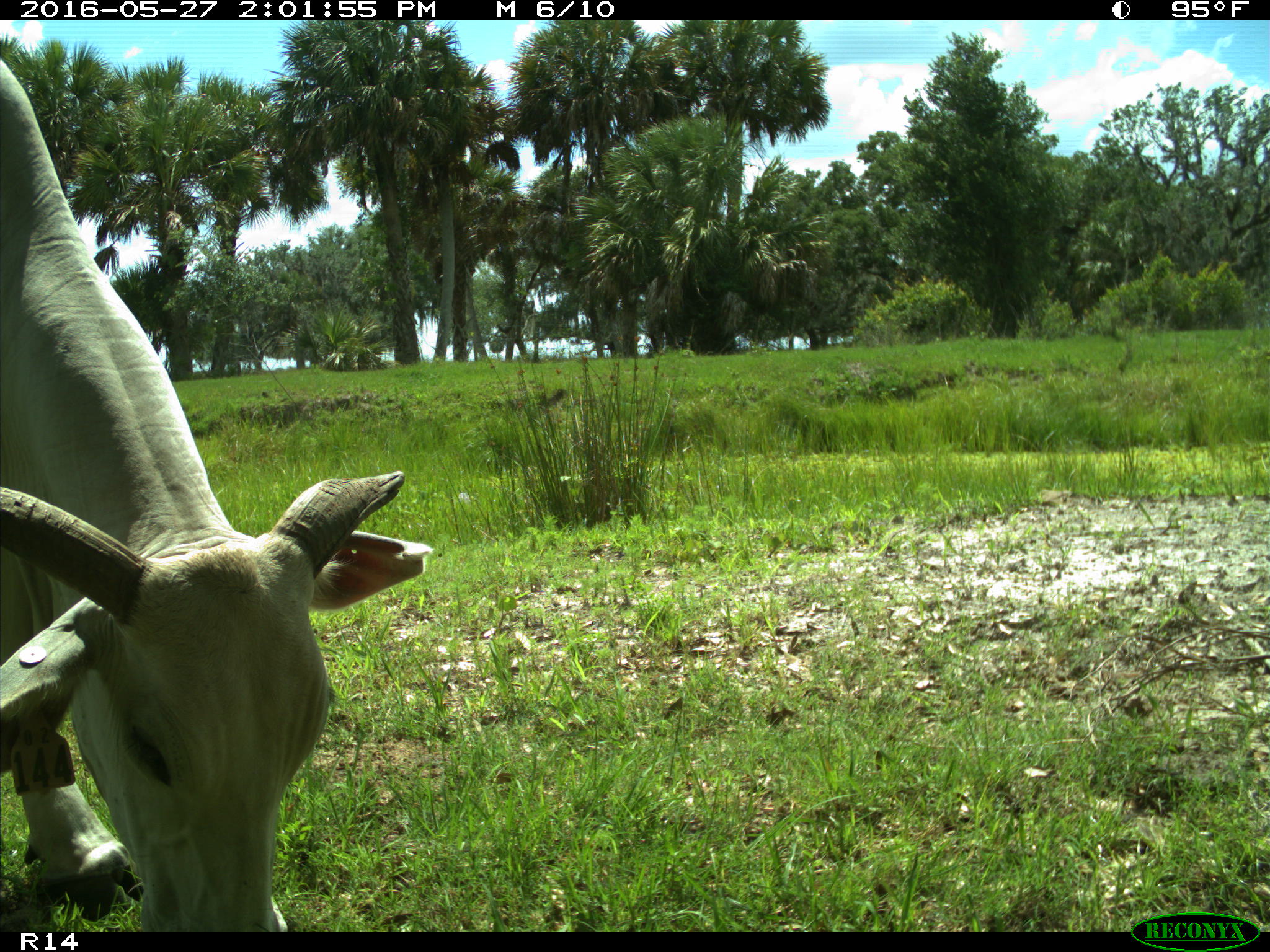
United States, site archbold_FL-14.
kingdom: Animalia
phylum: Chordata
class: Mammalia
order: Artiodactyla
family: Bovidae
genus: Bos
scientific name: Bos taurus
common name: domestic cow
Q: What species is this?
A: Bos taurus (domestic cow).